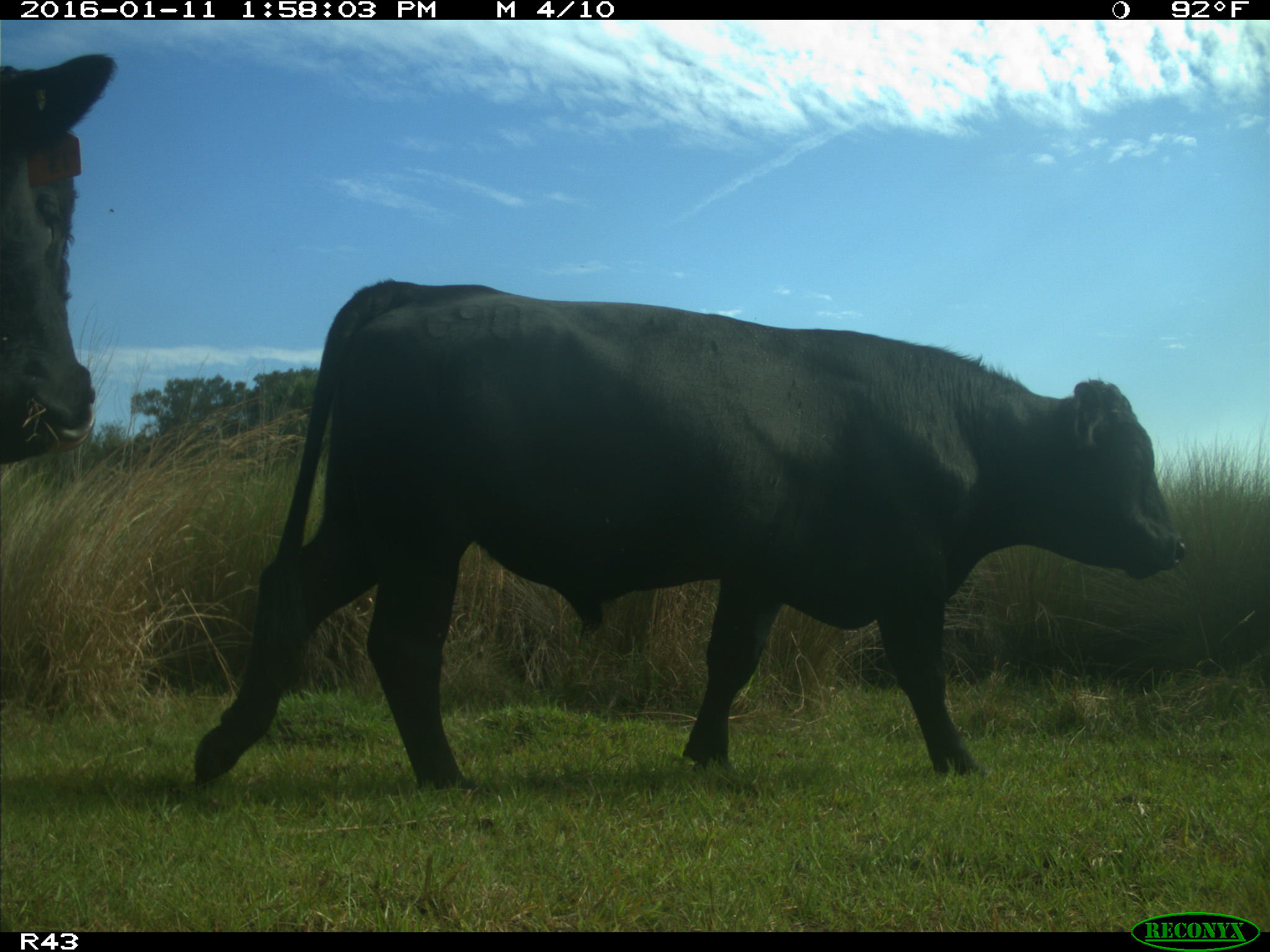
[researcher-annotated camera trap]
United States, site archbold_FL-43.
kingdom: Animalia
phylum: Chordata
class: Mammalia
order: Artiodactyla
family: Bovidae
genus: Bos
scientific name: Bos taurus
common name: domestic cow